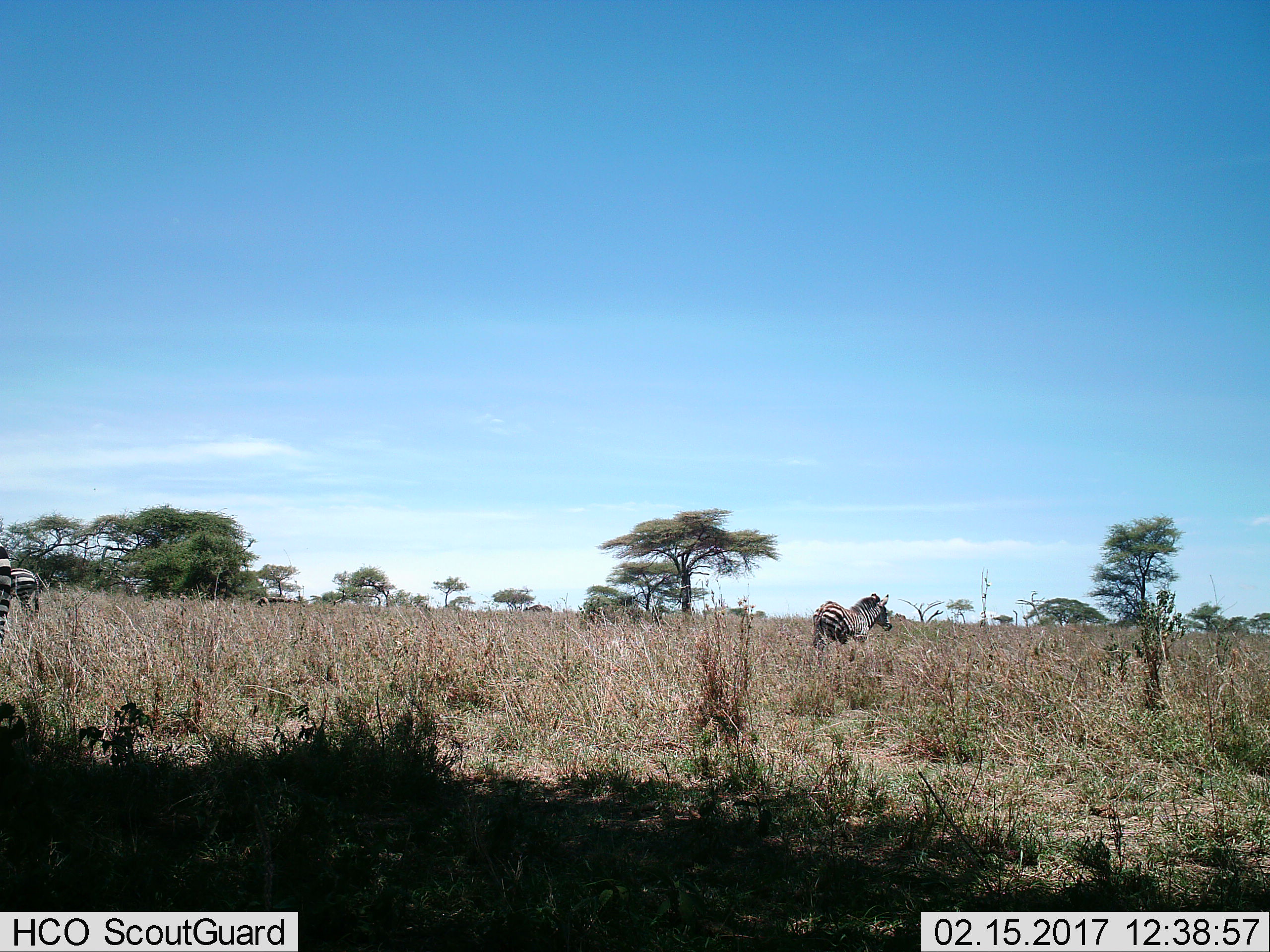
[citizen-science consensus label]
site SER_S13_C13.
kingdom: Animalia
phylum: Chordata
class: Mammalia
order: Perissodactyla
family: Equidae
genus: Equus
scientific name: Equus quagga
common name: plains zebra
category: zebraplains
Zebraplains (plains zebra) (Equus quagga), count 3. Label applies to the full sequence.